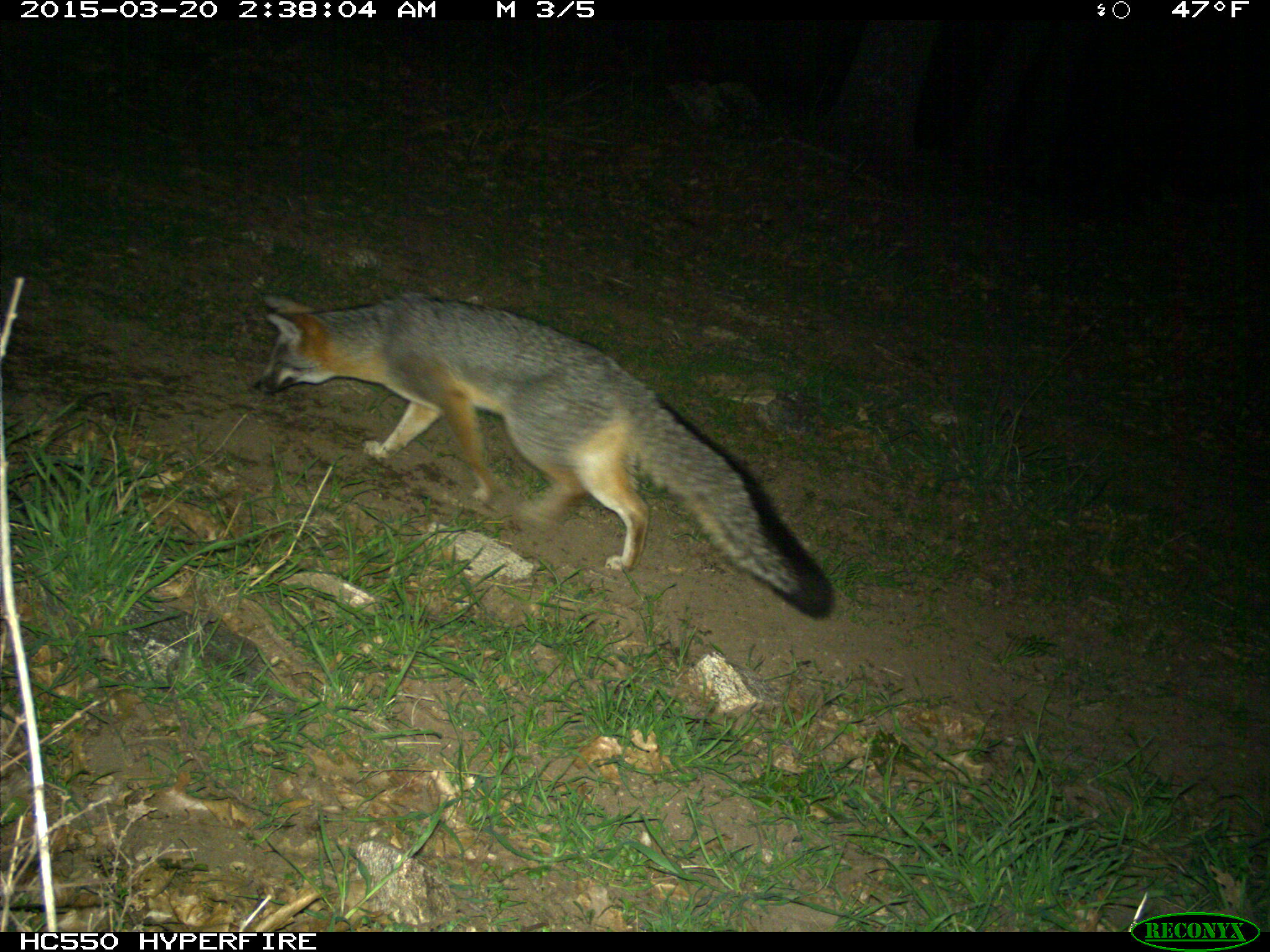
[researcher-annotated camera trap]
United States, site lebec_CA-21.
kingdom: Animalia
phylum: Chordata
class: Mammalia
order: Carnivora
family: Canidae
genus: Urocyon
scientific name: Urocyon cinereoargenteus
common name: gray fox